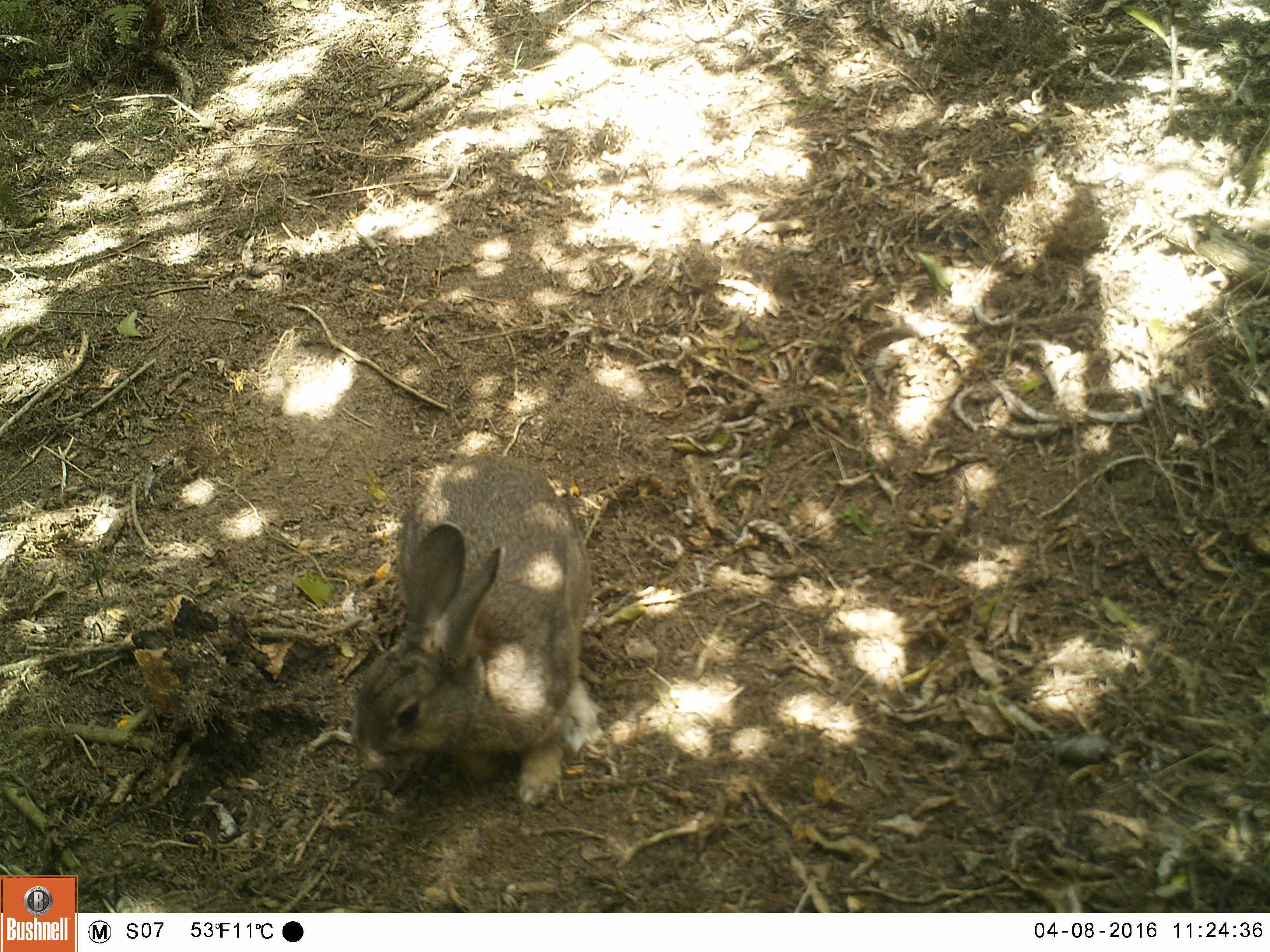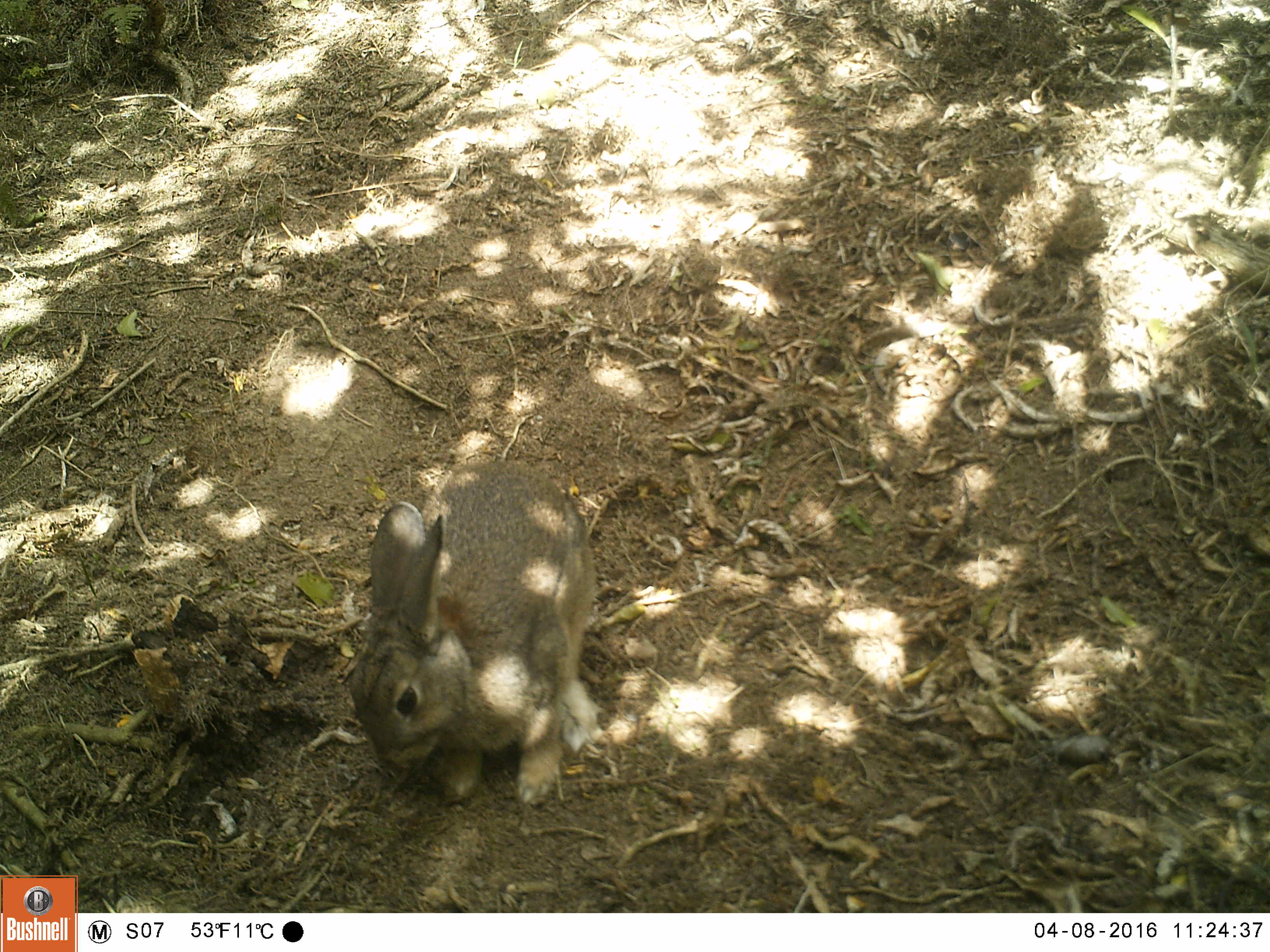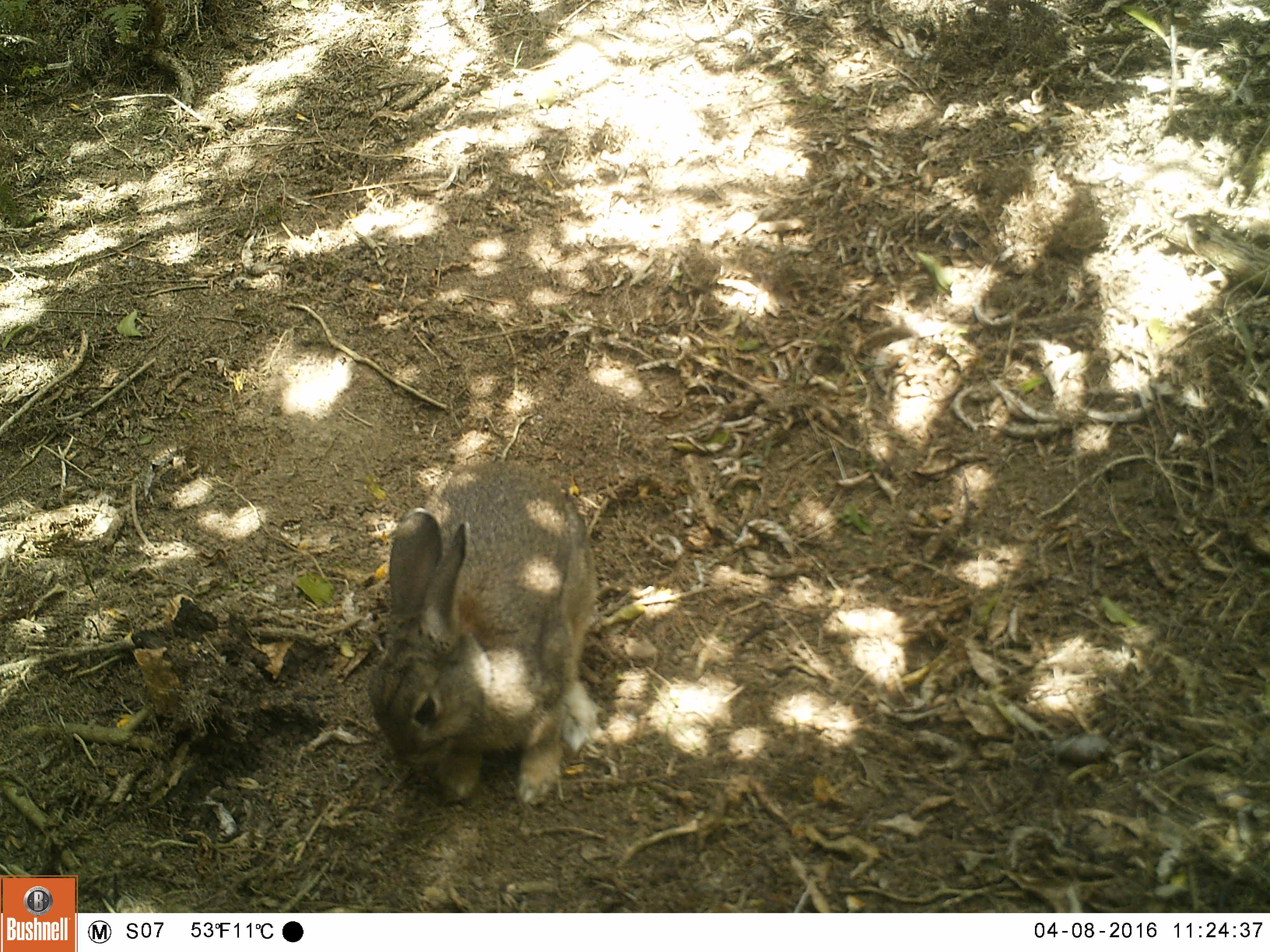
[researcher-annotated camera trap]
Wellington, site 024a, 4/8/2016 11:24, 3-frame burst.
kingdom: Animalia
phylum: Chordata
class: Mammalia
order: Lagomorpha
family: Leporidae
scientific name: Leporidae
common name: rabbit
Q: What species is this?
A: Rabbit (Leporidae).